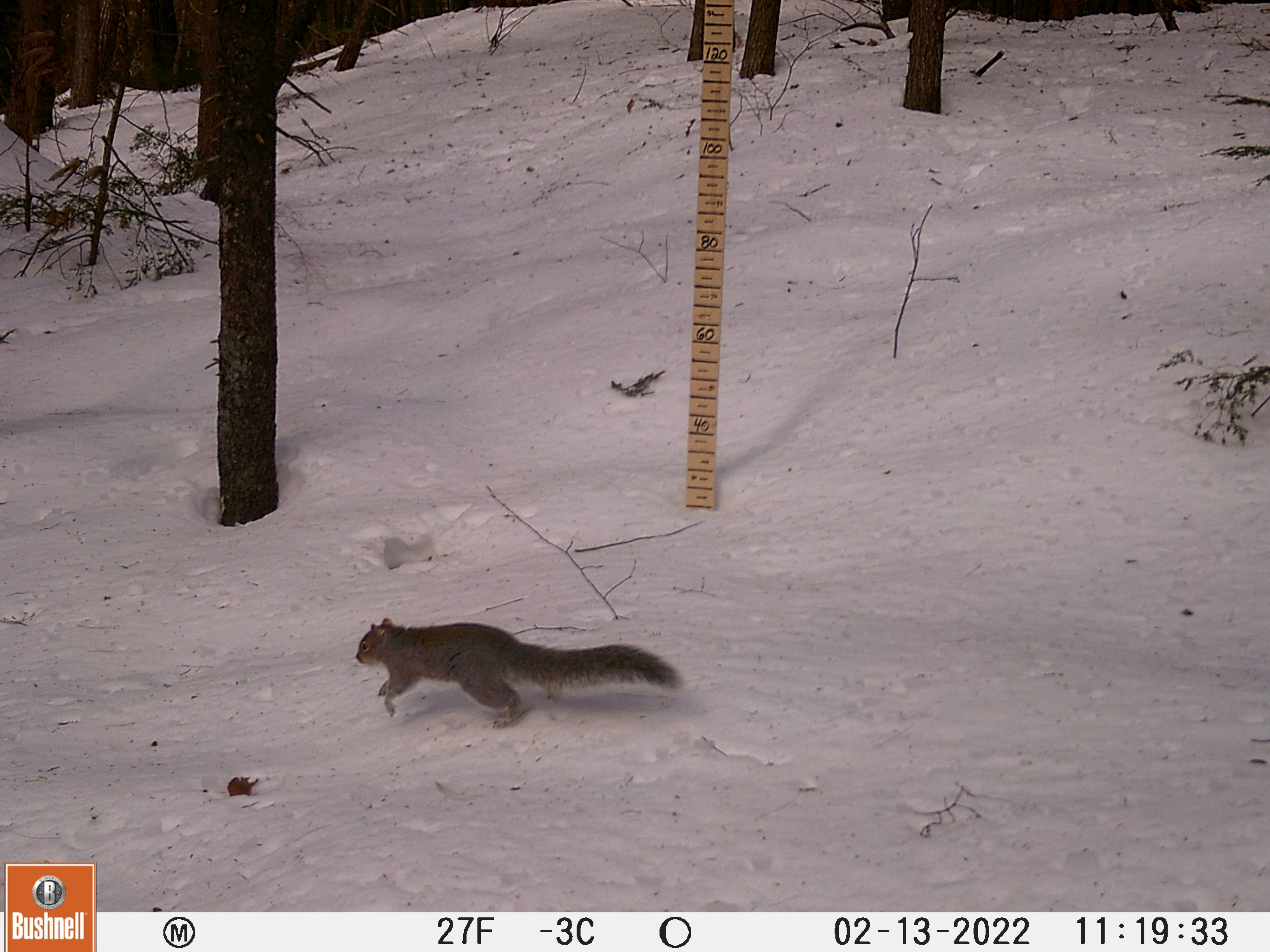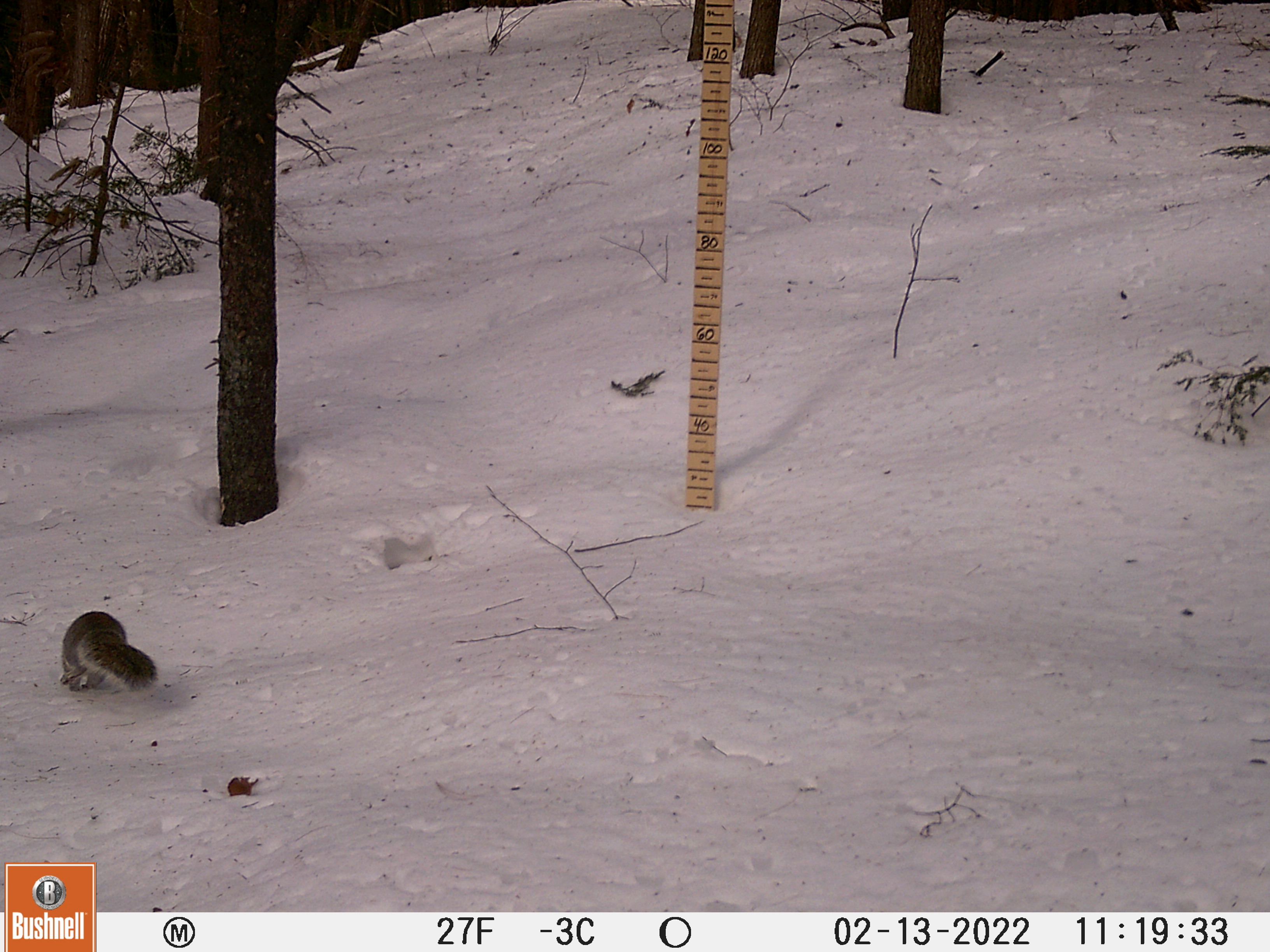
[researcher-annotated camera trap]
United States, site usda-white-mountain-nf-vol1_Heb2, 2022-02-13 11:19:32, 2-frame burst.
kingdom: Animalia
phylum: Chordata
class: Mammalia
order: Rodentia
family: Sciuridae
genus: Sciurus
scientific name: Sciurus carolinensis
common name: gray squirrel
Gray squirrel (Sciurus carolinensis).